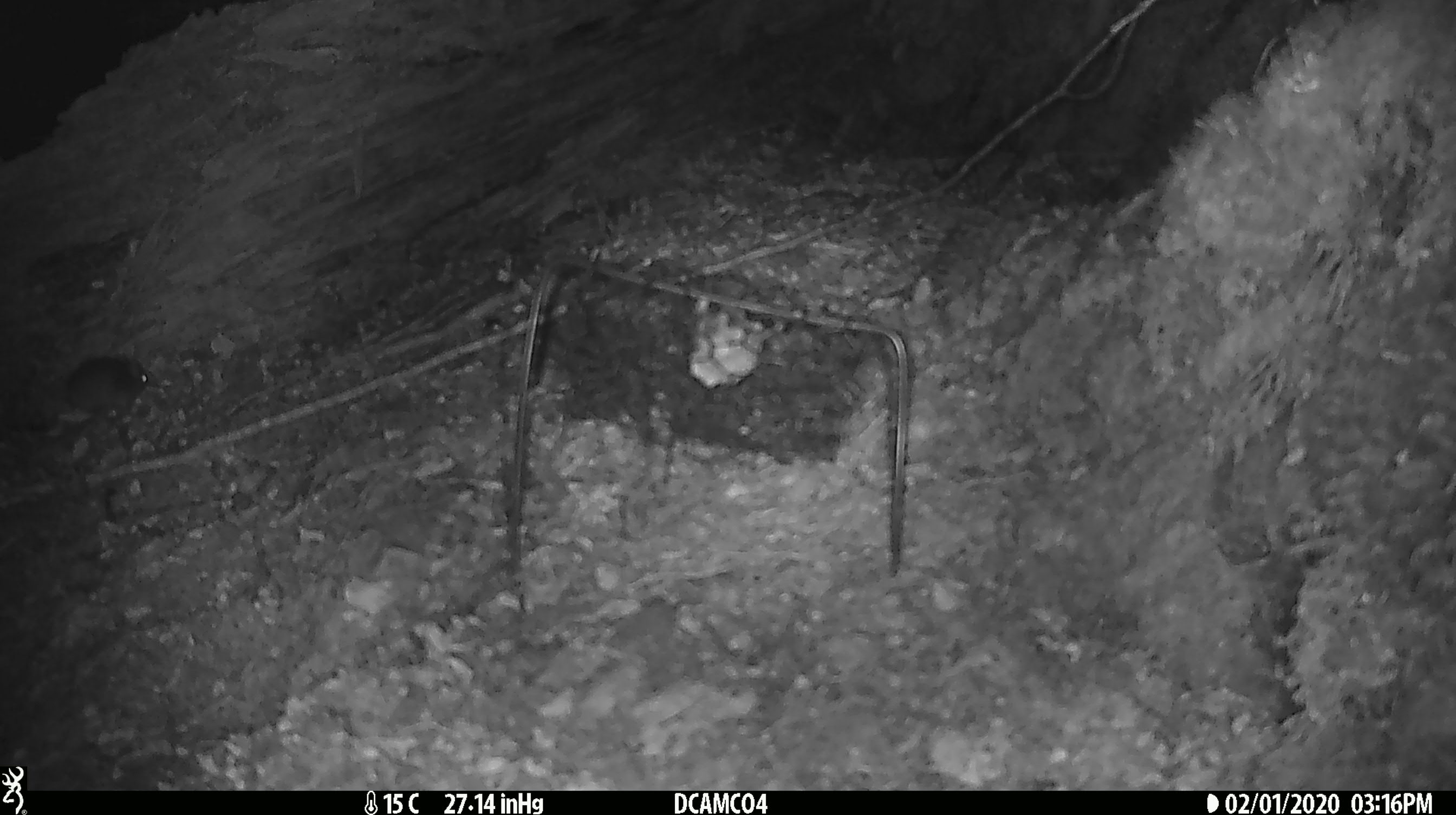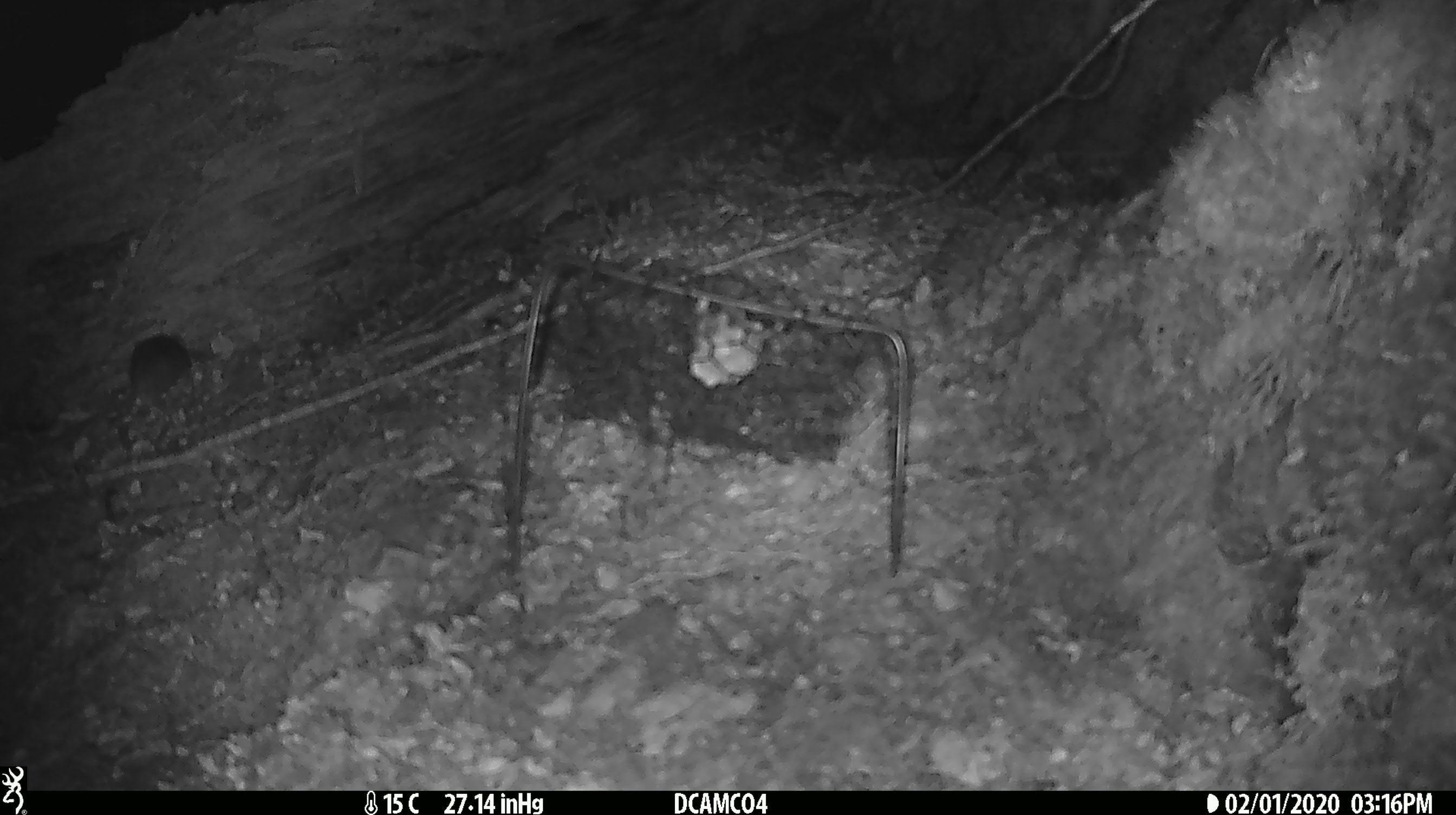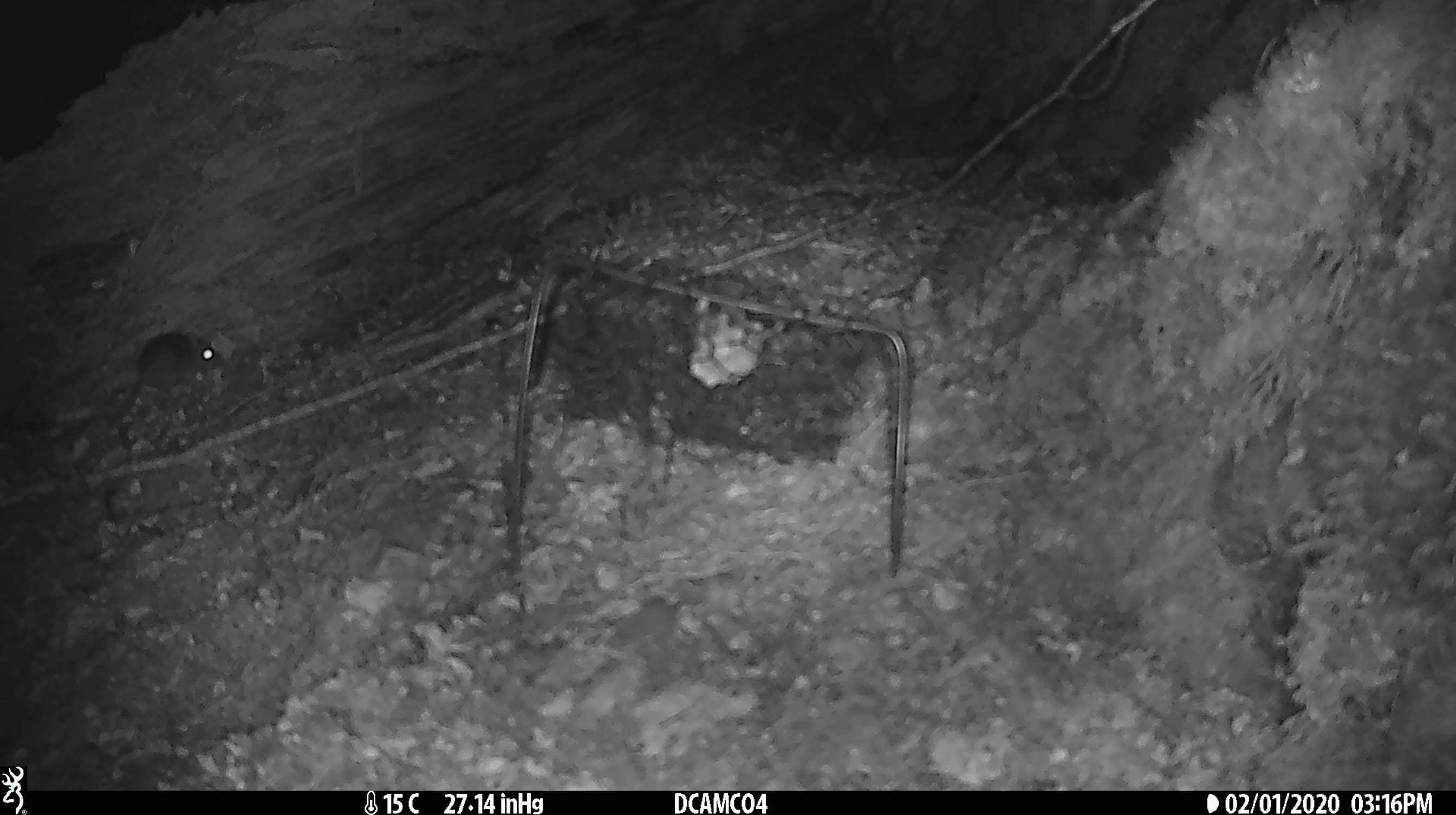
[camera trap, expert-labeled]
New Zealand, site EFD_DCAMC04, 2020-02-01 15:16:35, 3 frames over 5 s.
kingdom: Animalia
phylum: Chordata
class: Mammalia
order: Rodentia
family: Muridae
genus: Mus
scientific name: Mus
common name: mouse